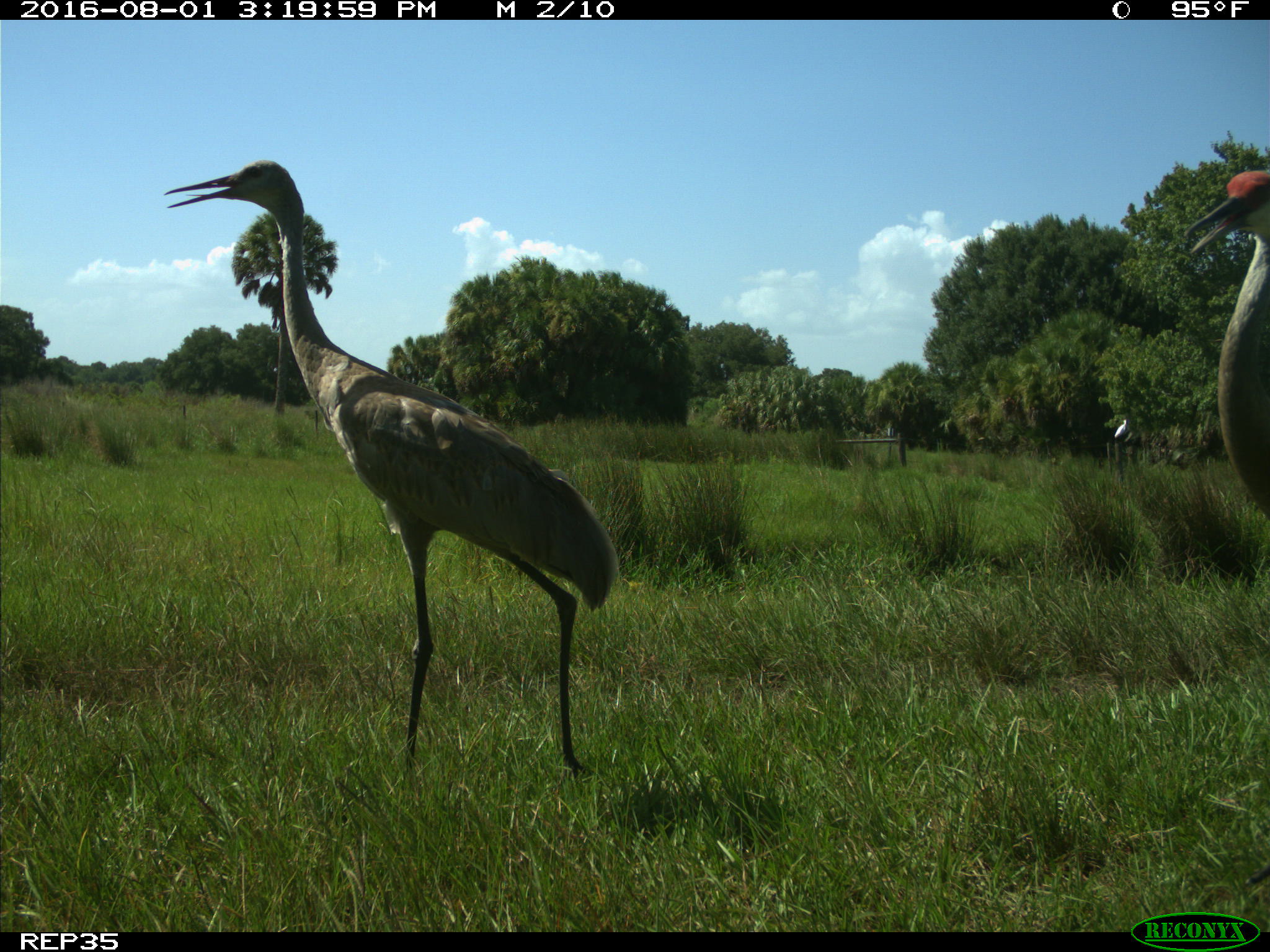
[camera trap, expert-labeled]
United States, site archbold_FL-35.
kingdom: Animalia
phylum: Chordata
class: Aves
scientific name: Aves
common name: birds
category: unidentified bird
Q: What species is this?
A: Unidentified bird (birds) (Aves).